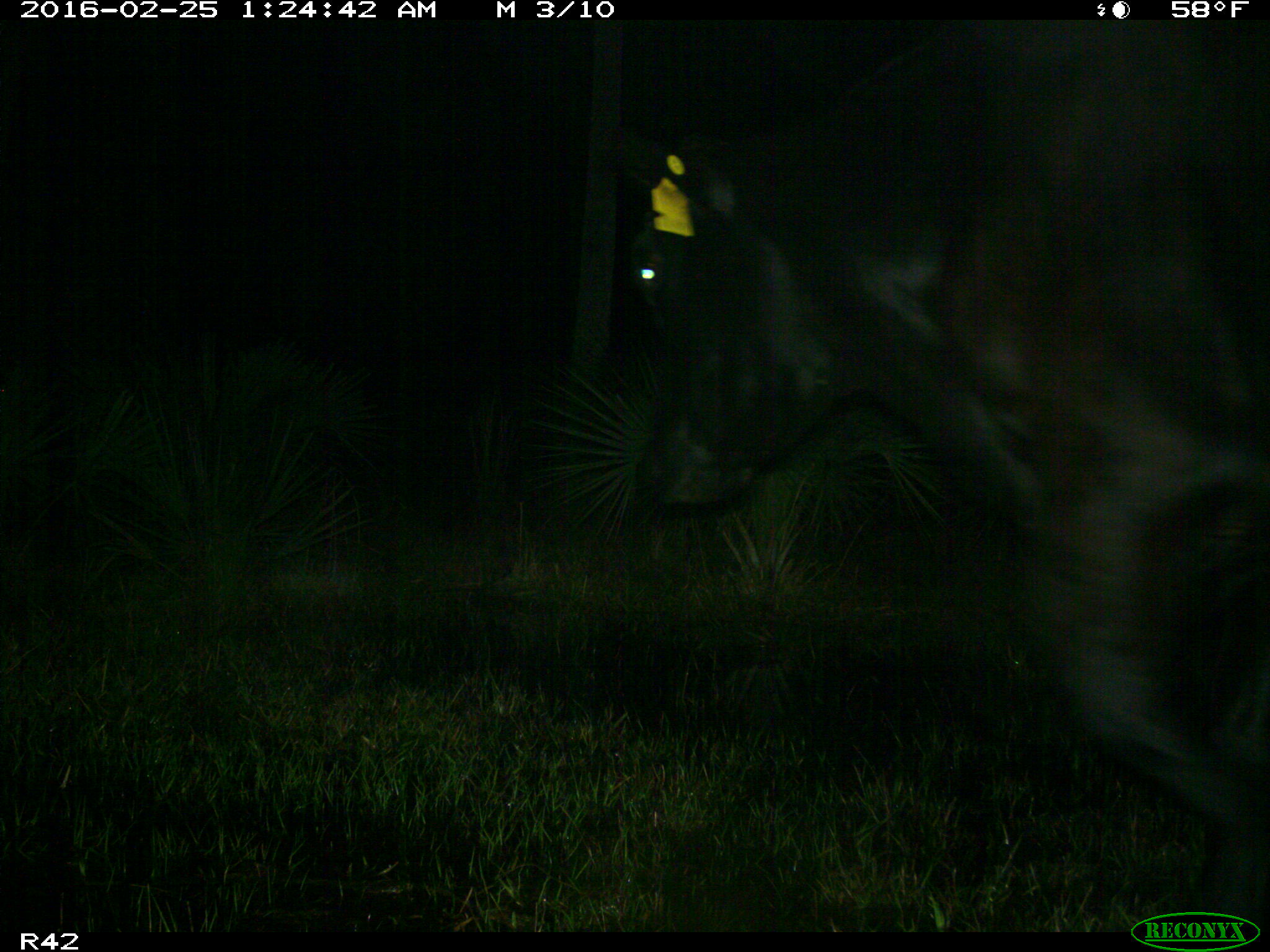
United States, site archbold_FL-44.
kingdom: Animalia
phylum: Chordata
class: Mammalia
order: Artiodactyla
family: Bovidae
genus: Bos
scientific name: Bos taurus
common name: domestic cow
Bos taurus (domestic cow).